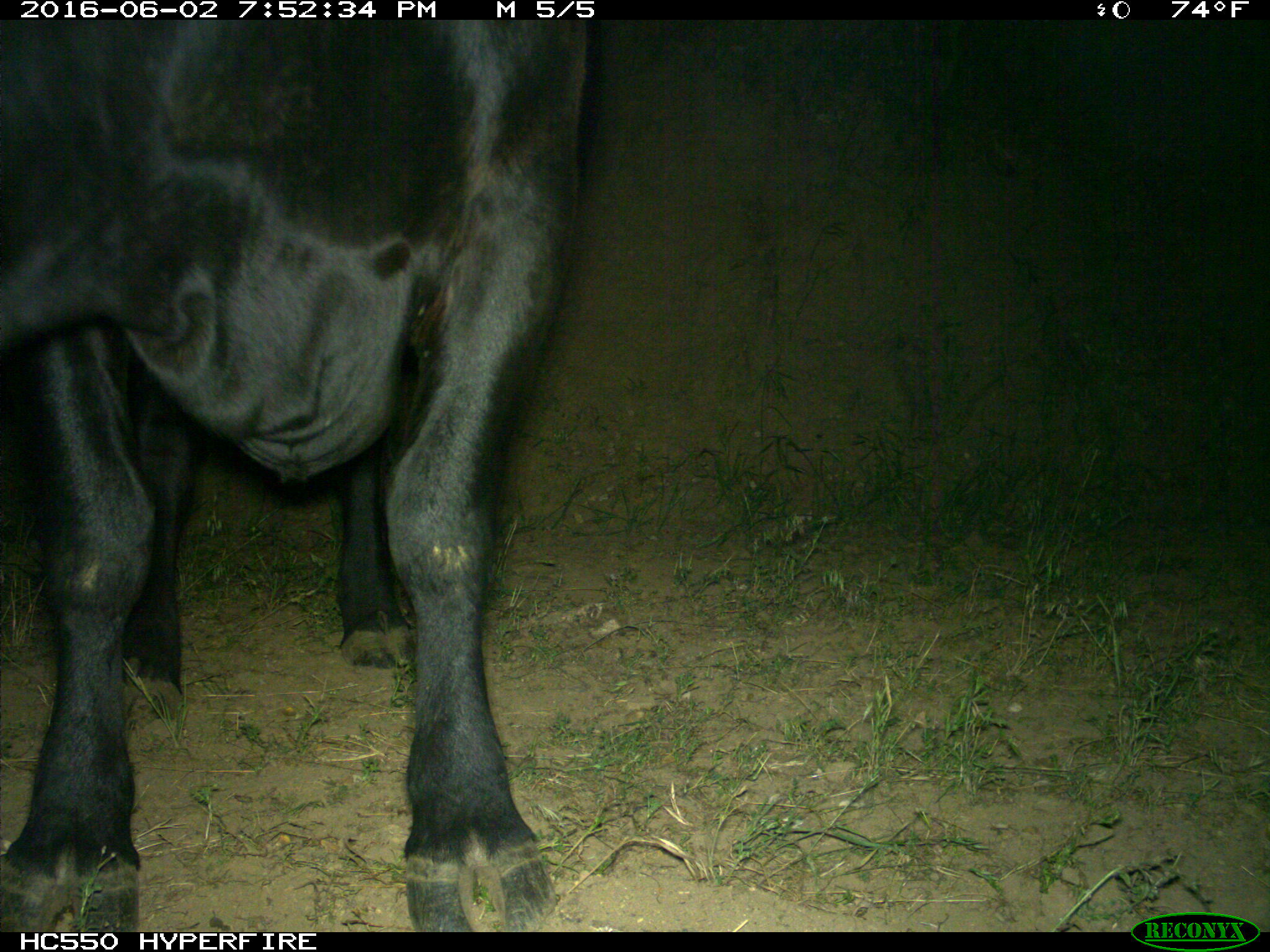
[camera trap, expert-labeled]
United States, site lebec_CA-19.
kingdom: Animalia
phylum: Chordata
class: Mammalia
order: Artiodactyla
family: Bovidae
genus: Bos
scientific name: Bos taurus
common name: domestic cow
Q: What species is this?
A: Bos taurus (domestic cow).